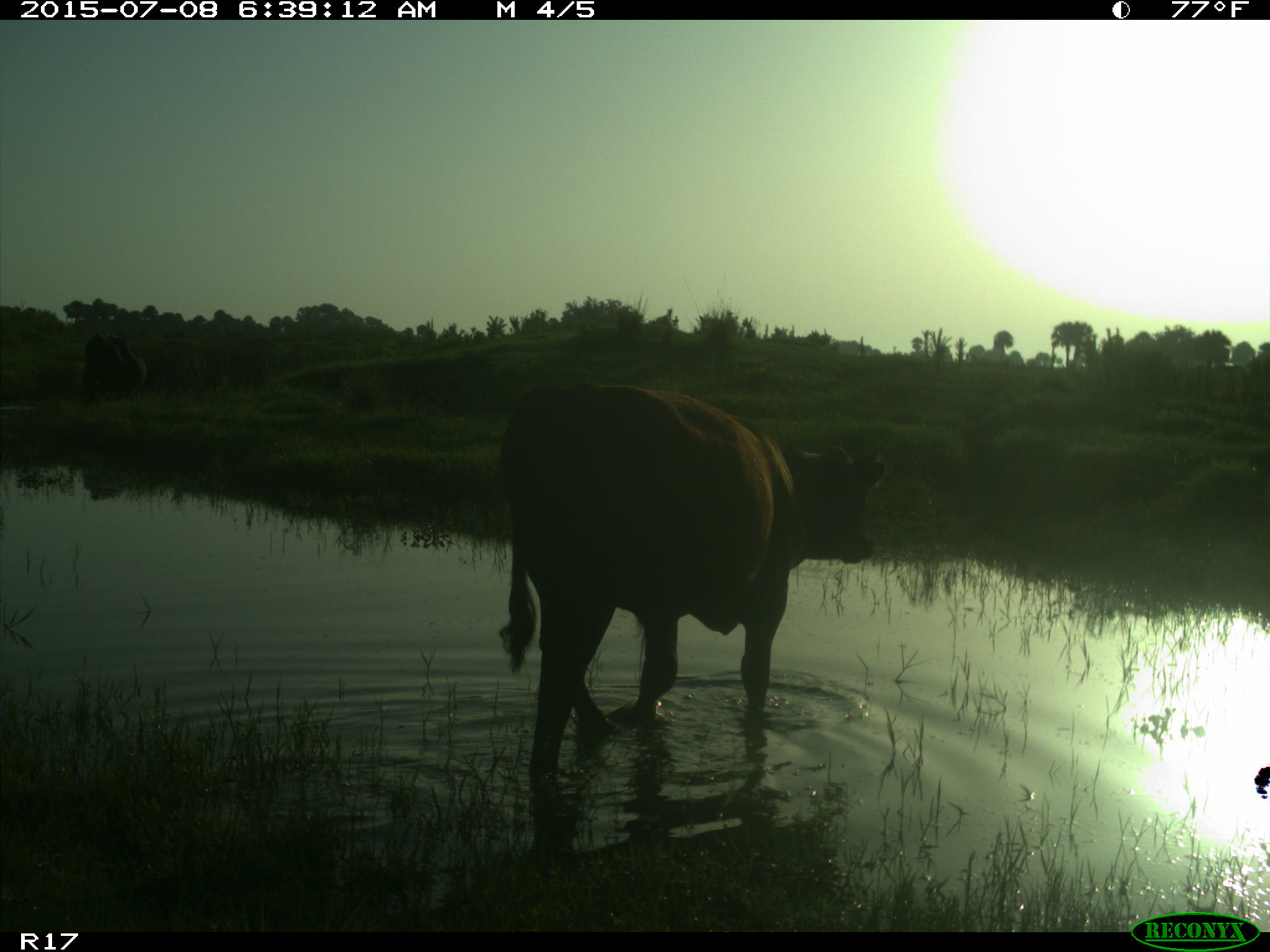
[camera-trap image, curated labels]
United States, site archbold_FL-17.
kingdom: Animalia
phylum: Chordata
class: Mammalia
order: Artiodactyla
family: Bovidae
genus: Bos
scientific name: Bos taurus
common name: domestic cow